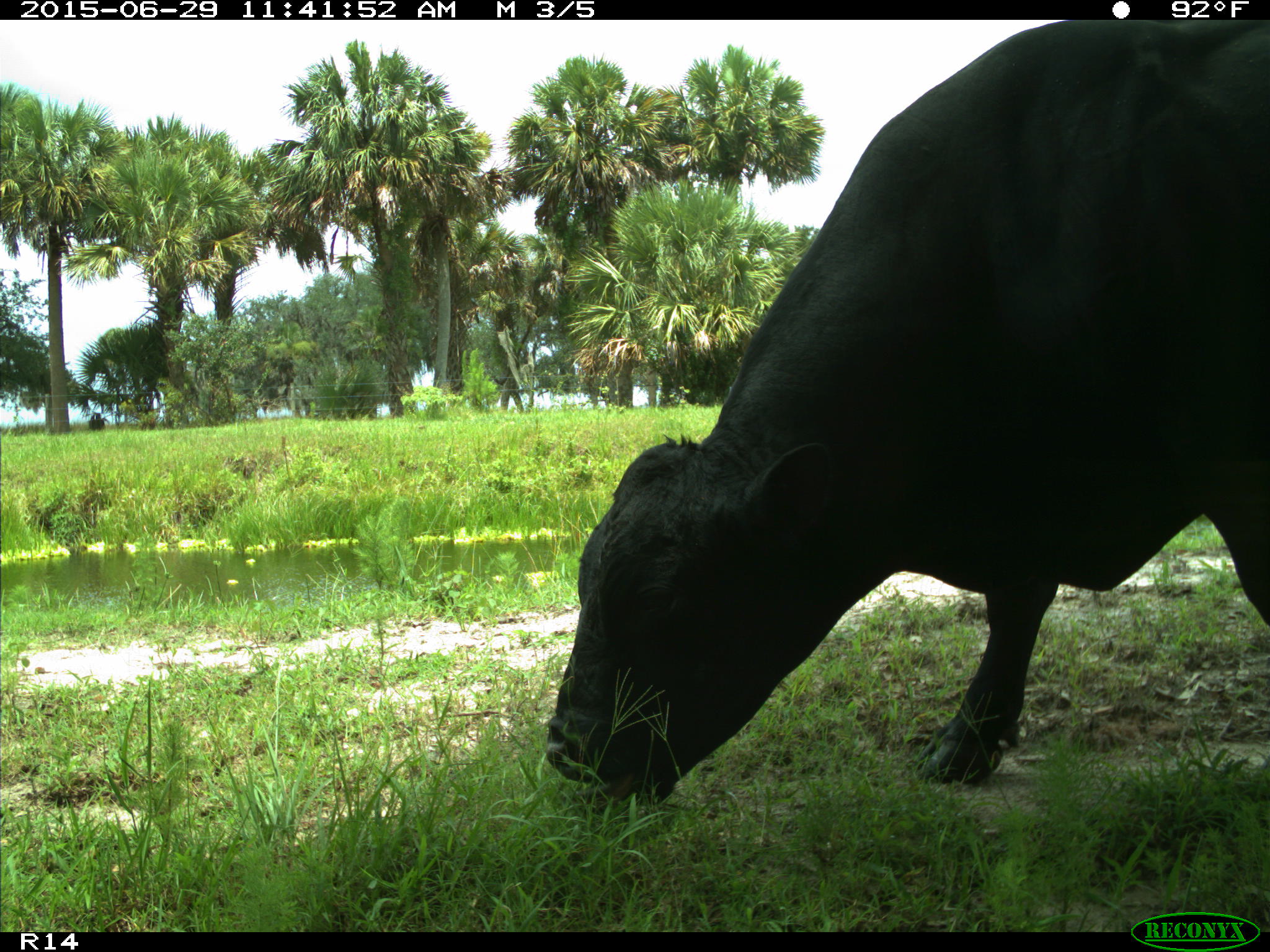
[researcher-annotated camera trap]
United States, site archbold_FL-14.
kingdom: Animalia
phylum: Chordata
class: Mammalia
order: Artiodactyla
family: Bovidae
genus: Bos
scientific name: Bos taurus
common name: domestic cow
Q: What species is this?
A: Bos taurus (domestic cow).